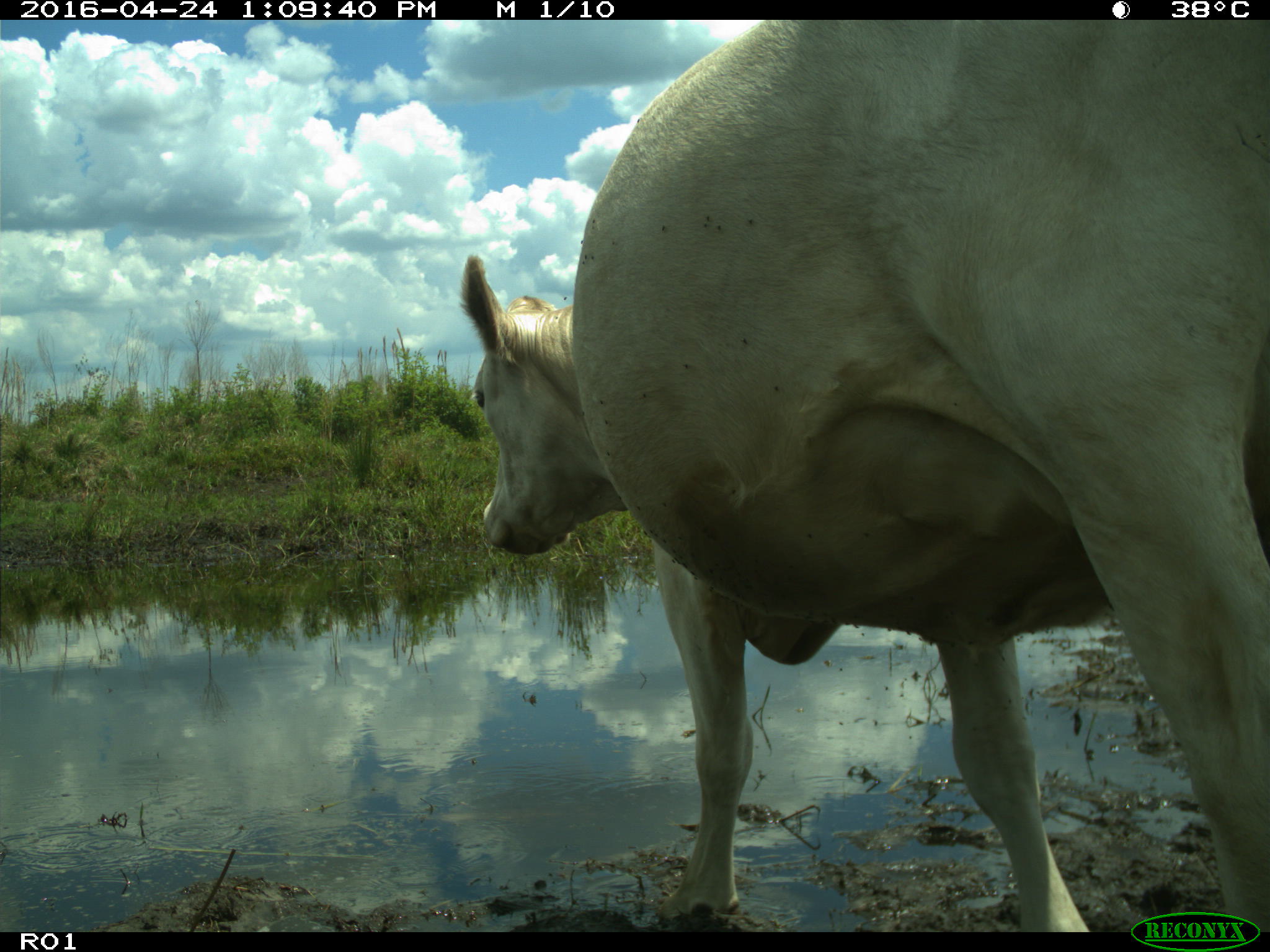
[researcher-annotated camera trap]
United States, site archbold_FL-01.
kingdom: Animalia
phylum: Chordata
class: Mammalia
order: Artiodactyla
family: Bovidae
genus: Bos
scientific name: Bos taurus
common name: domestic cow